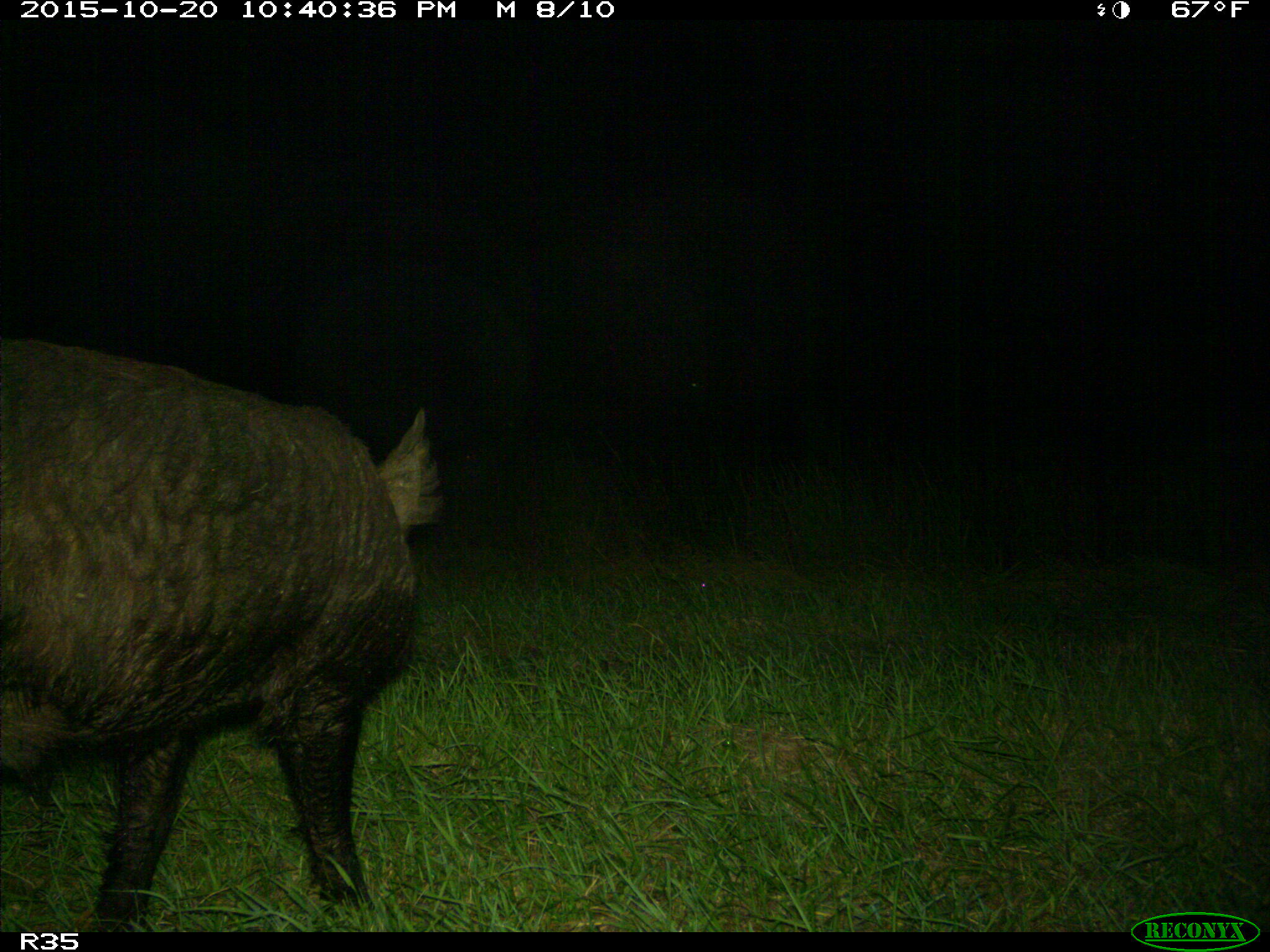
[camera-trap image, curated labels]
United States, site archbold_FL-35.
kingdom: Animalia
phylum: Chordata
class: Mammalia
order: Artiodactyla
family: Suidae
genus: Sus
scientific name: Sus scrofa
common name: wild boar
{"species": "Sus scrofa (wild boar)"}